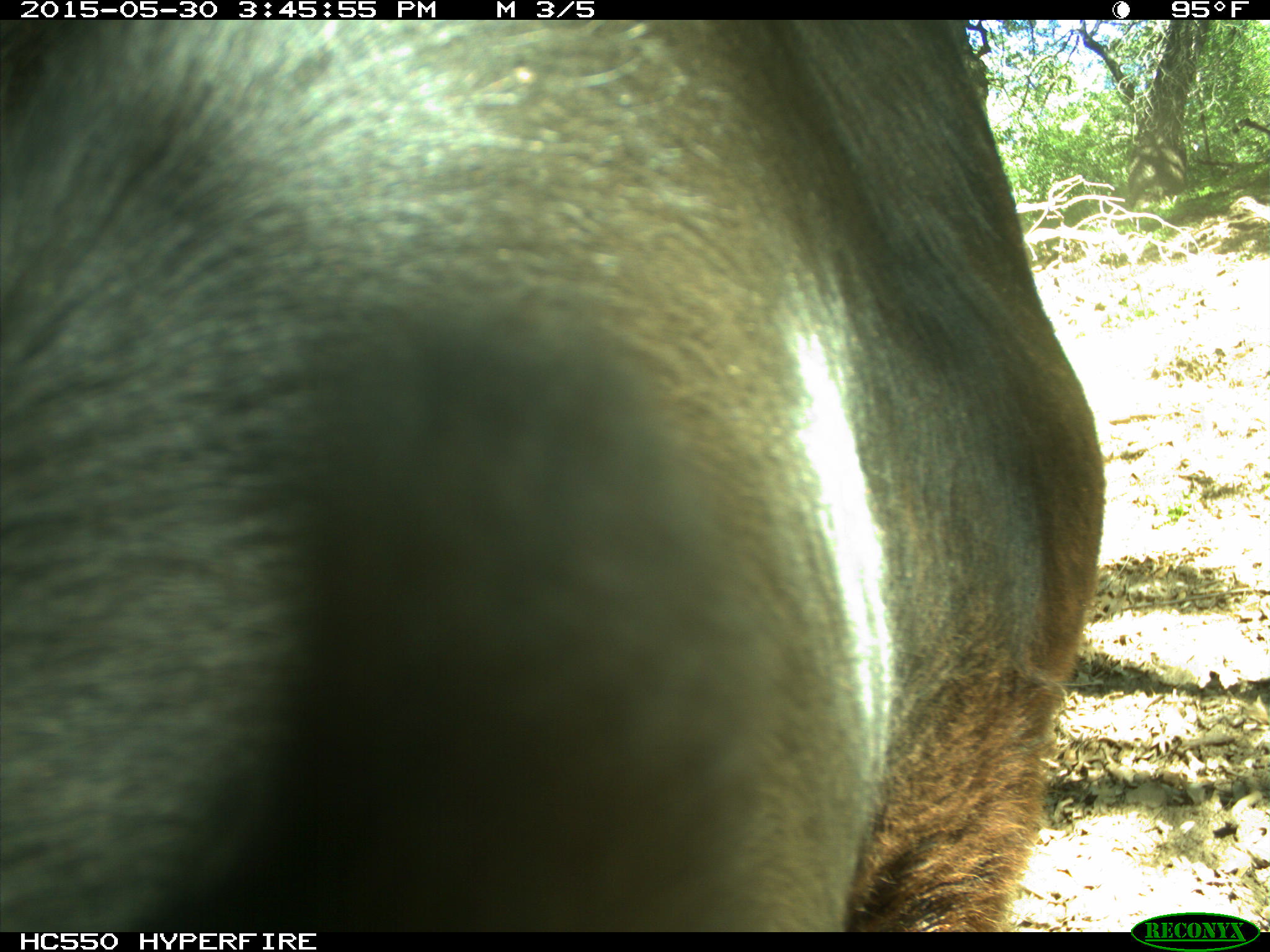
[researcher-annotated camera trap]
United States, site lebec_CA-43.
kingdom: Animalia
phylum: Chordata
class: Mammalia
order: Artiodactyla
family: Bovidae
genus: Bos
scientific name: Bos taurus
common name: domestic cow